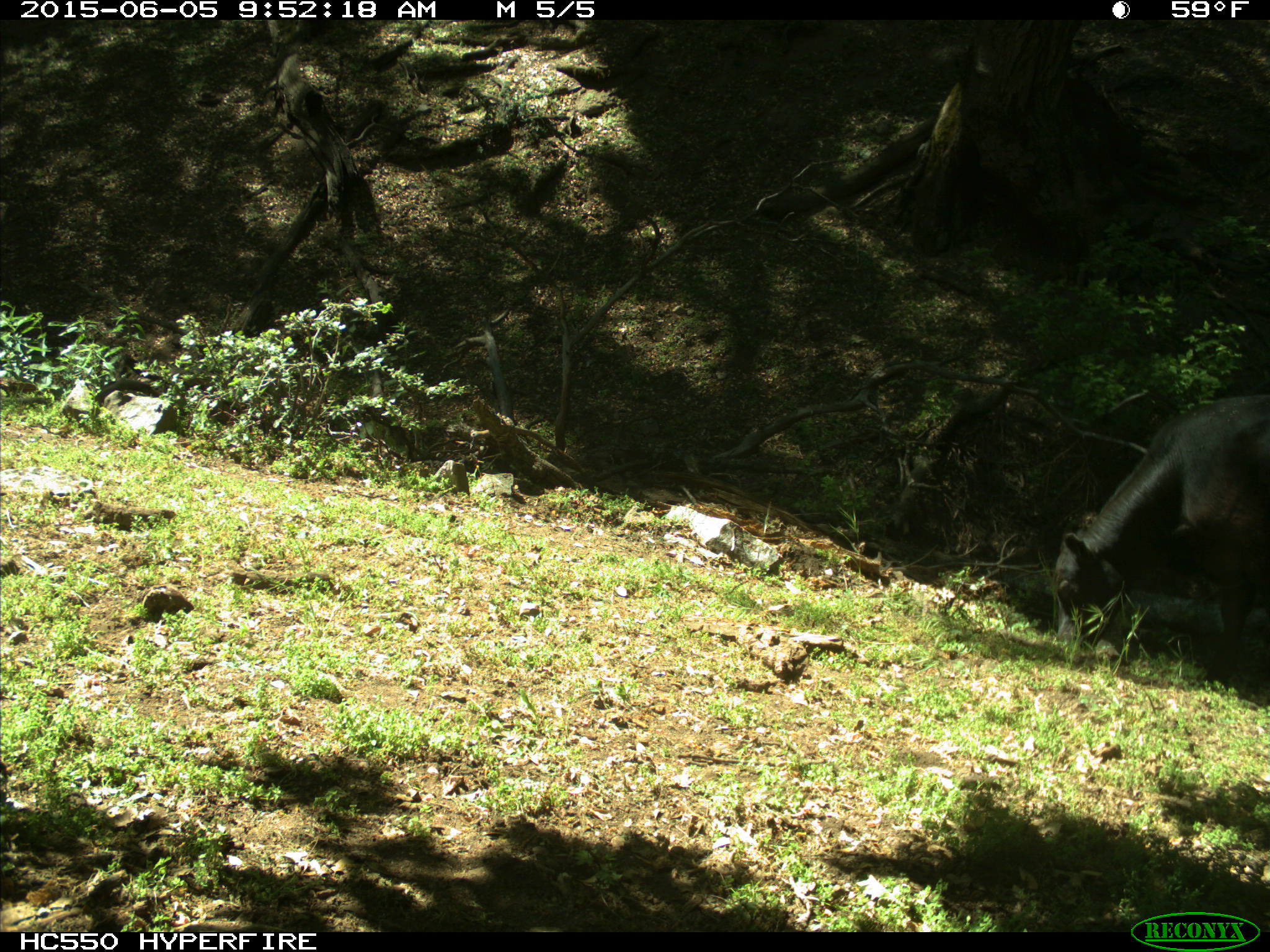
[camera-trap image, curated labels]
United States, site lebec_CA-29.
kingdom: Animalia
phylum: Chordata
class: Mammalia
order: Artiodactyla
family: Bovidae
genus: Bos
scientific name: Bos taurus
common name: domestic cow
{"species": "Bos taurus (domestic cow)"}